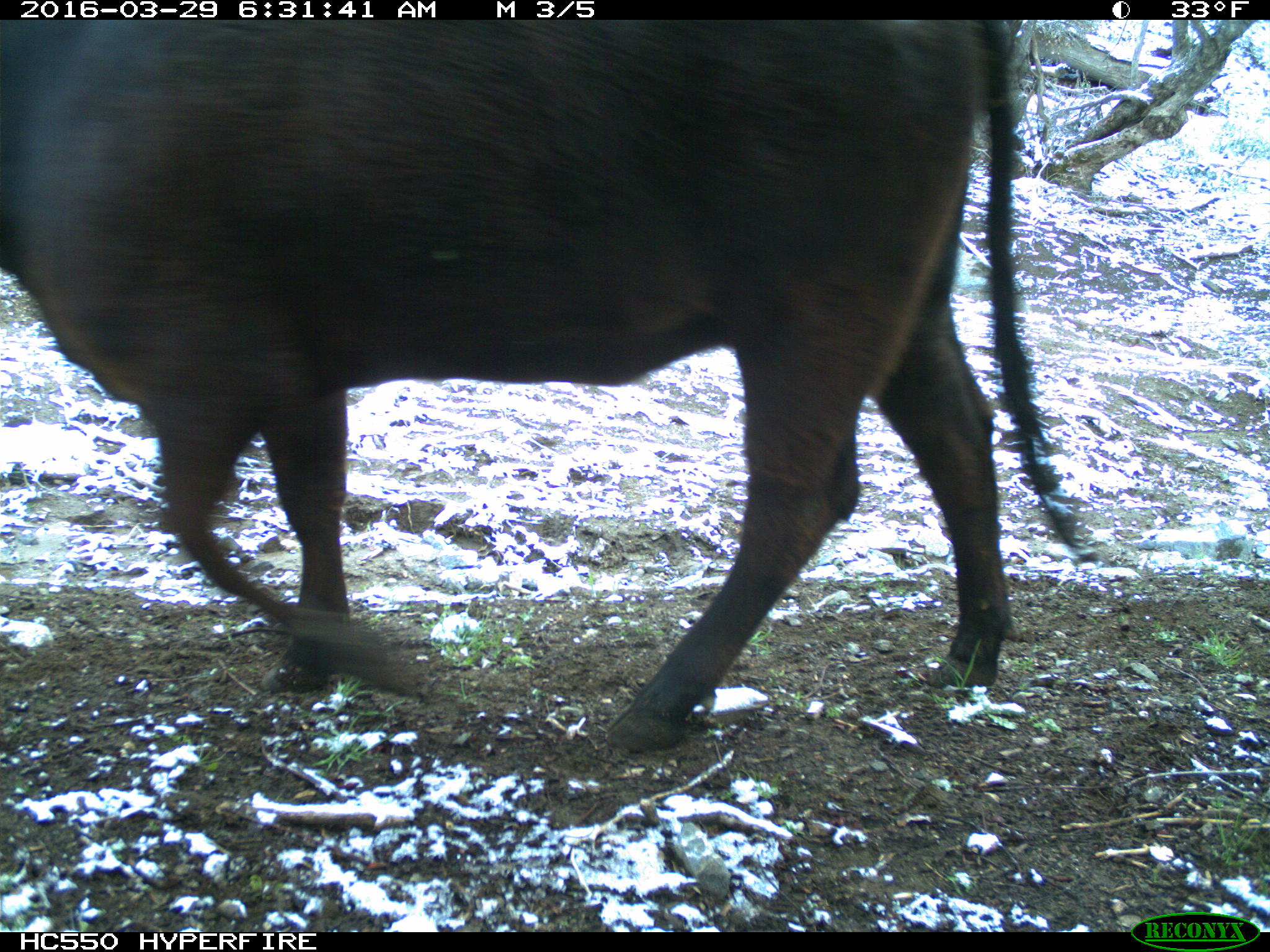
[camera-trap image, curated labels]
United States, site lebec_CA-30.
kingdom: Animalia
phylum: Chordata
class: Mammalia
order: Artiodactyla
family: Bovidae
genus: Bos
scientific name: Bos taurus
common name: domestic cow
Bos taurus (domestic cow).